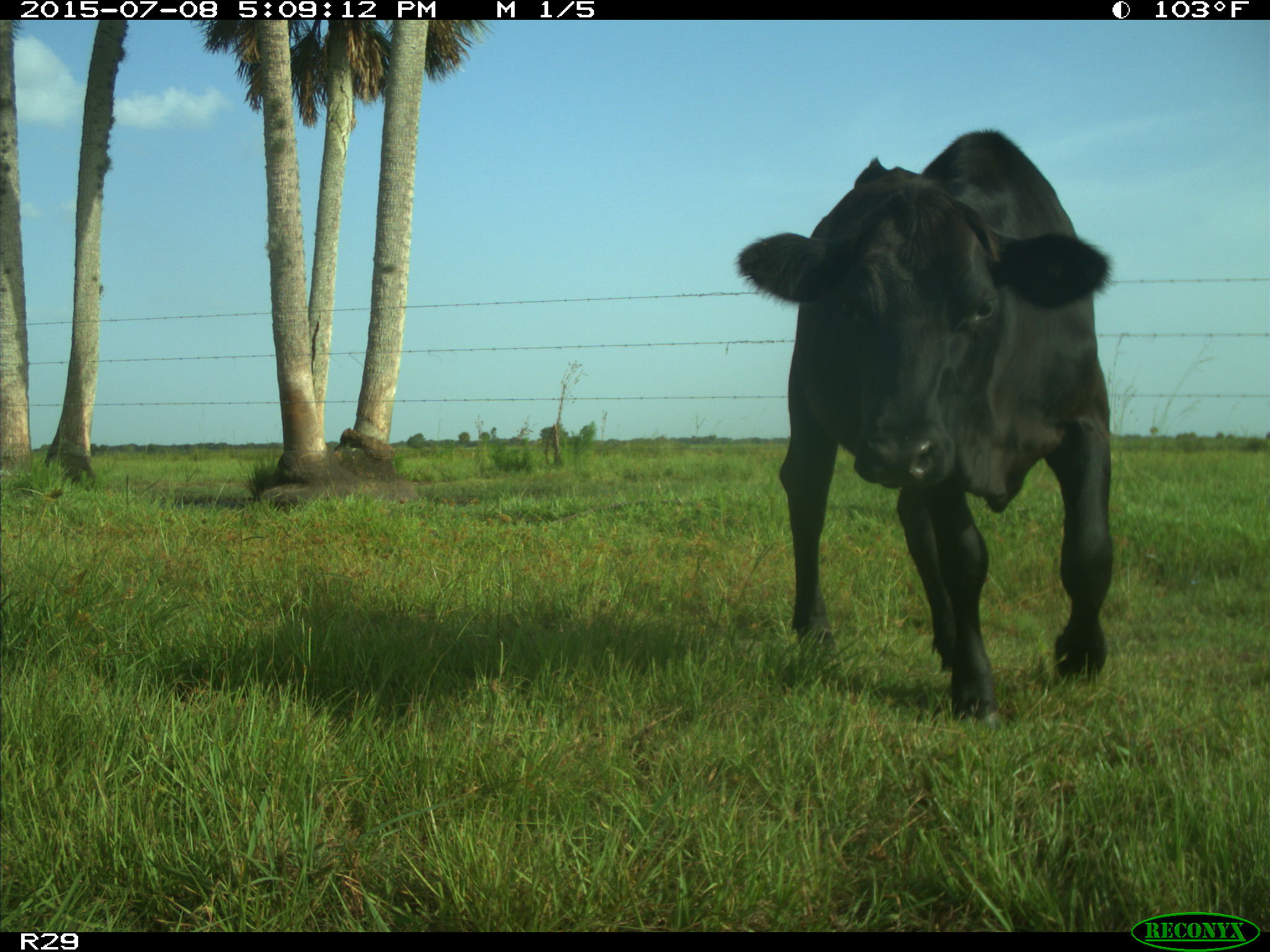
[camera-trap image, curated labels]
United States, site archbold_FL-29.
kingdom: Animalia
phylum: Chordata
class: Mammalia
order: Artiodactyla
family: Bovidae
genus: Bos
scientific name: Bos taurus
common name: domestic cow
Bos taurus (domestic cow).